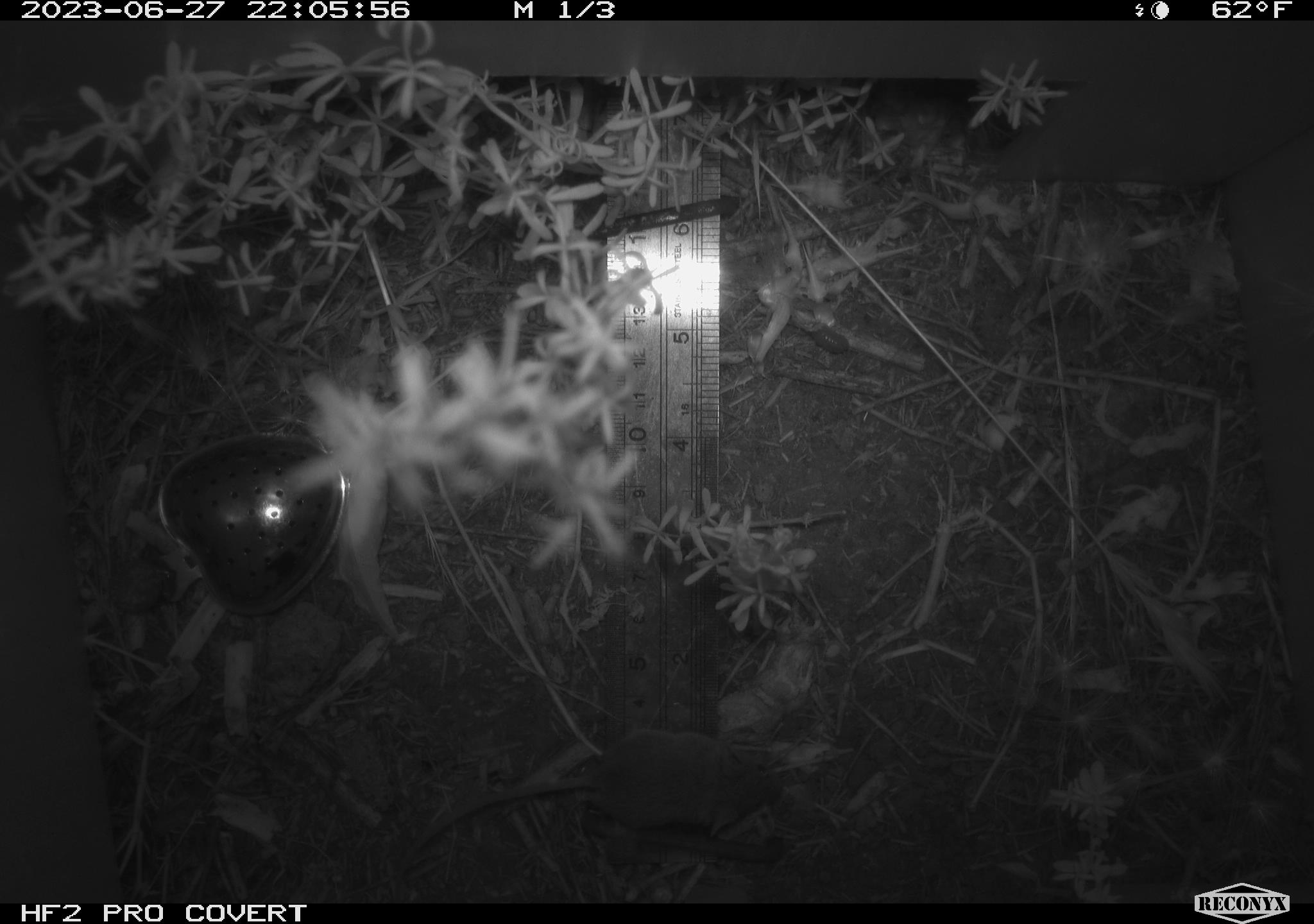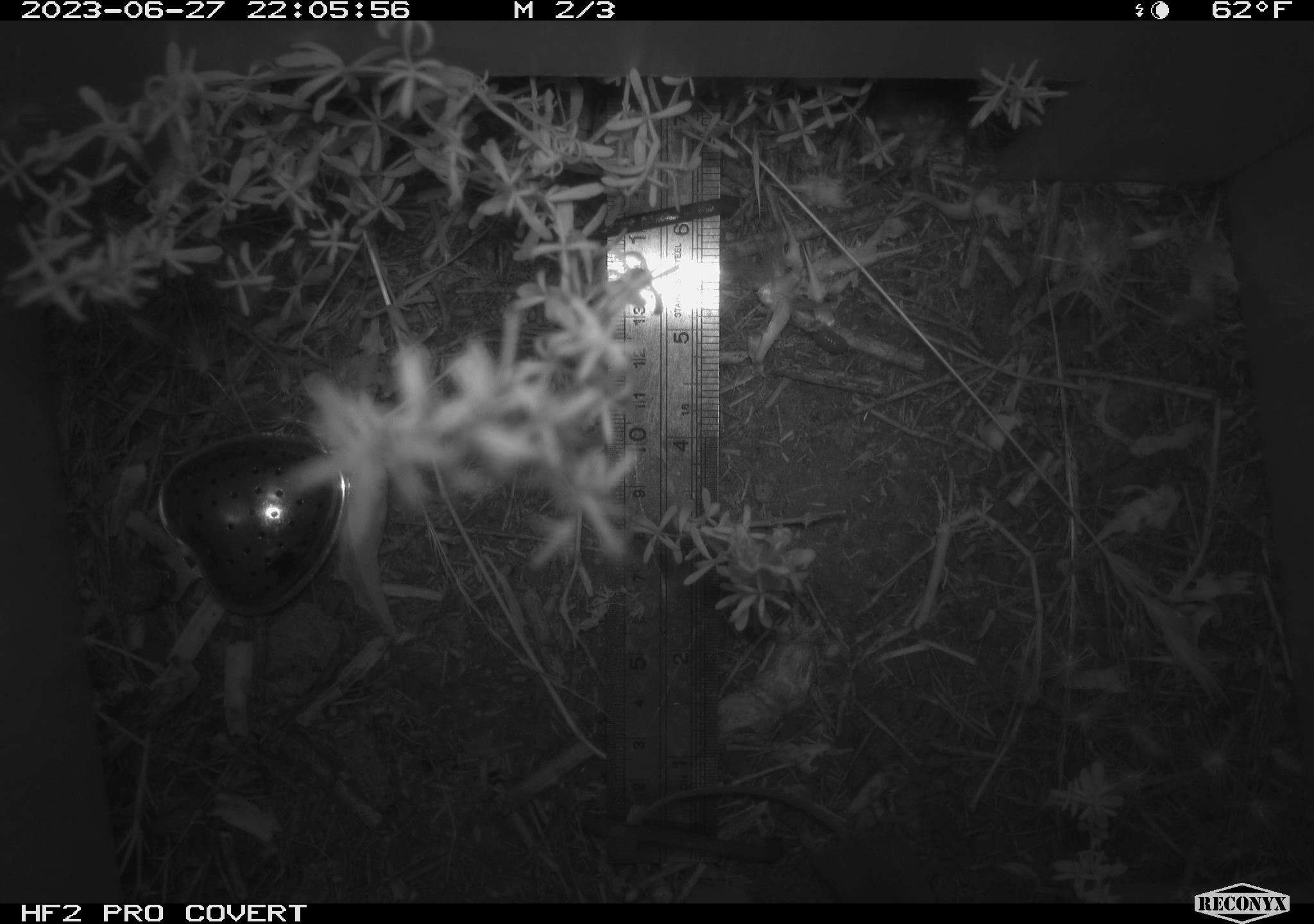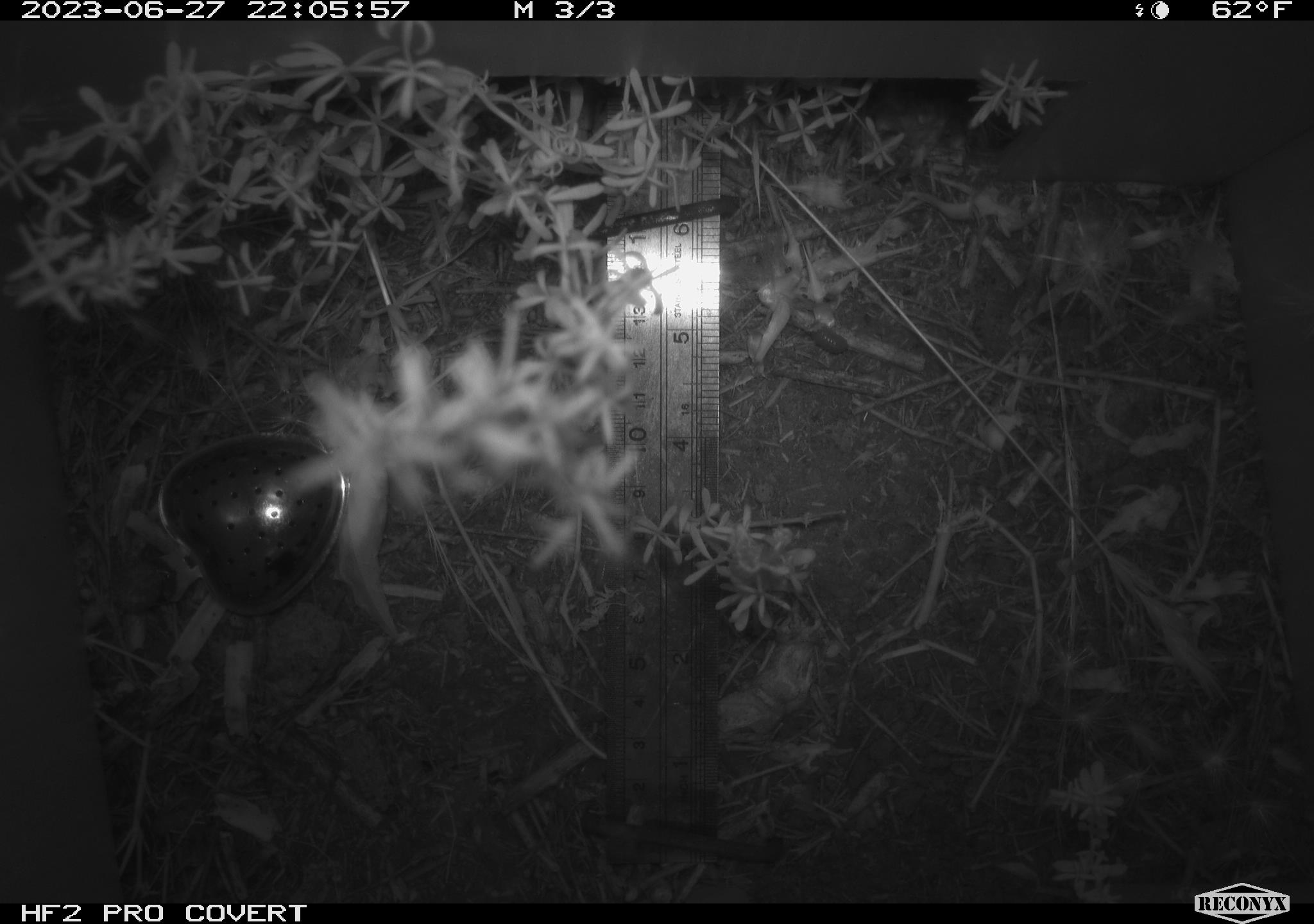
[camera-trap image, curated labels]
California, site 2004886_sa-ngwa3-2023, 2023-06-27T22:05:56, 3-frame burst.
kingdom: Animalia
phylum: Chordata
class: Mammalia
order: Rodentia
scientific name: Rodentia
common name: mouse species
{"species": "mouse species (Rodentia)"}